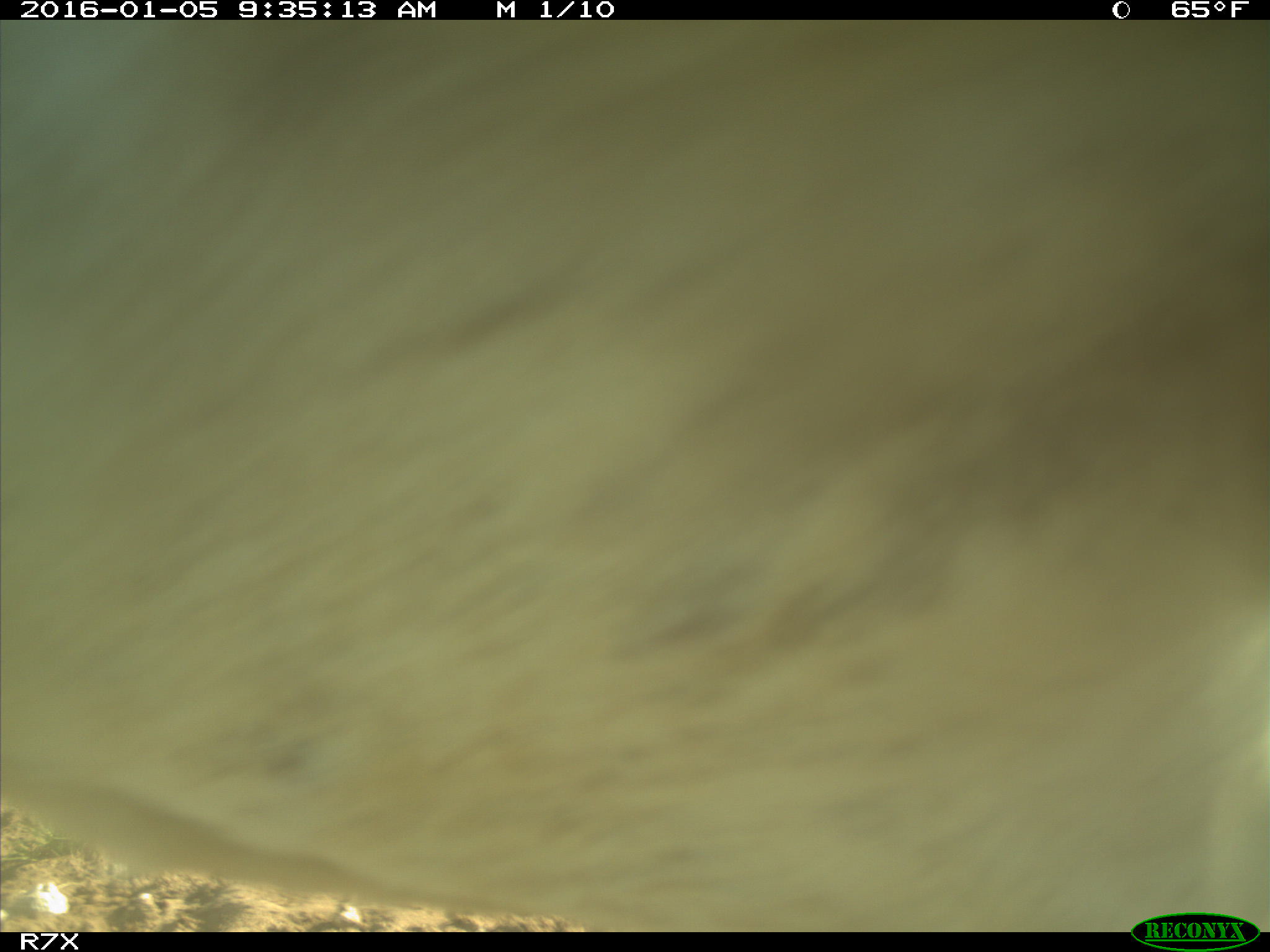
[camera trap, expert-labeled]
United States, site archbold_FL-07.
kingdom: Animalia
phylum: Chordata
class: Mammalia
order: Artiodactyla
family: Bovidae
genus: Bos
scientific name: Bos taurus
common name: domestic cow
Bos taurus (domestic cow).